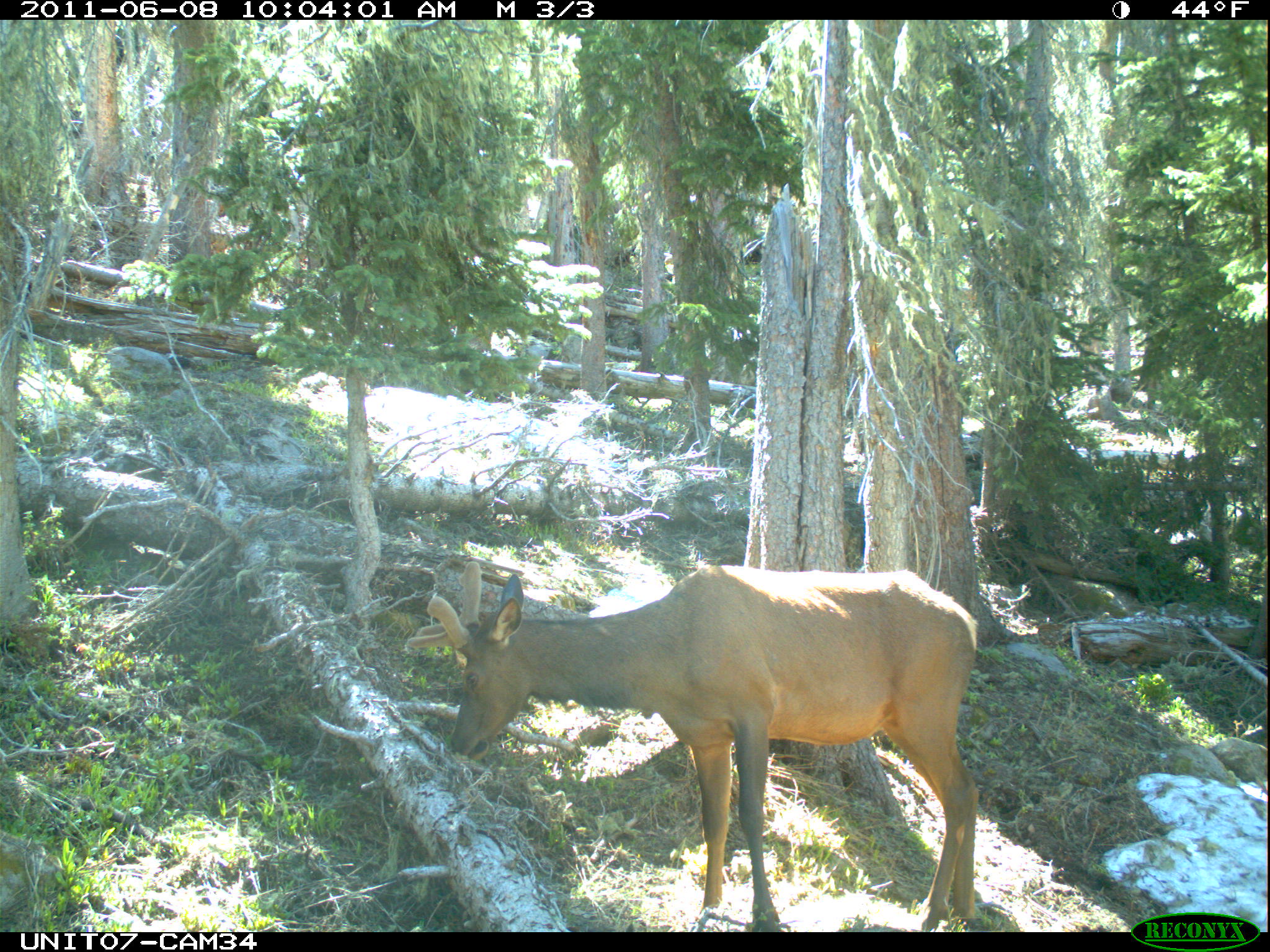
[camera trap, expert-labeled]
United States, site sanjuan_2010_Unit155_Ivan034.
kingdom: Animalia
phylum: Chordata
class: Mammalia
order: Artiodactyla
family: Cervidae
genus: Cervus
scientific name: Cervus elaphus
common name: red deer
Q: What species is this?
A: Cervus elaphus (red deer).